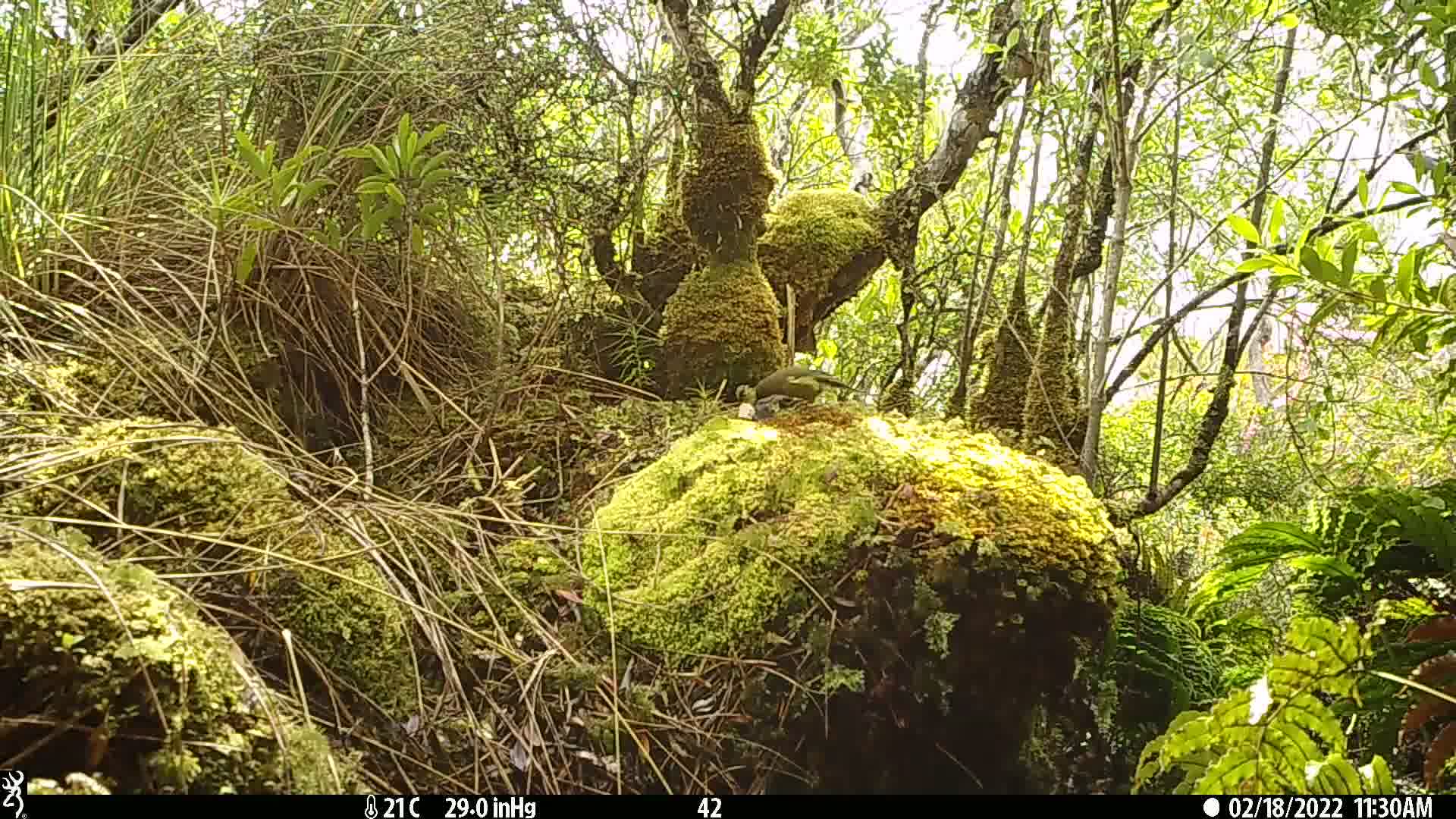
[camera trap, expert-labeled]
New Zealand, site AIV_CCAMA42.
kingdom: Animalia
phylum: Chordata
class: Aves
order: Passeriformes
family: Meliphagidae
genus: Anthornis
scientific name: Anthornis melanura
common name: new zealand bellbird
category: bellbird